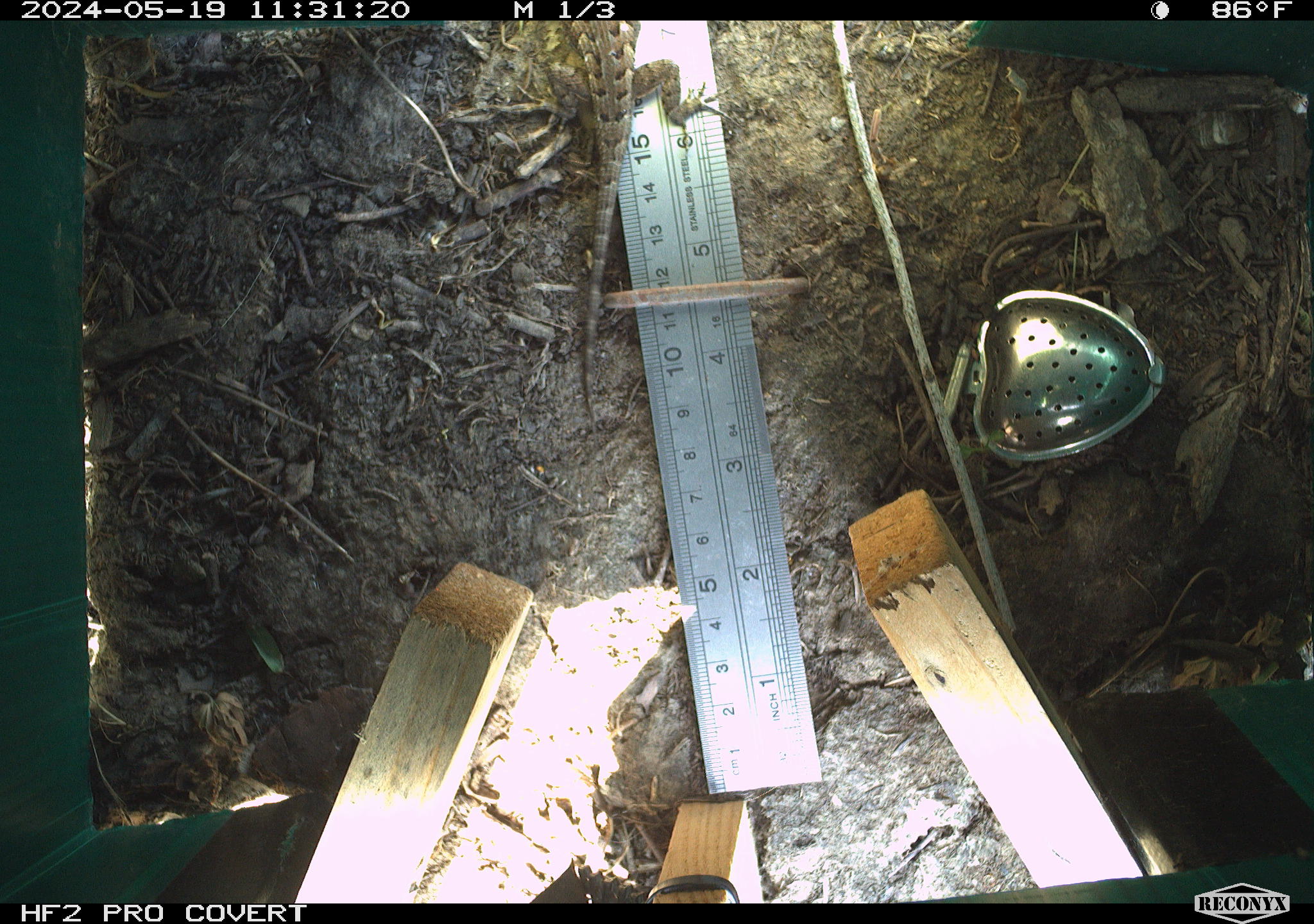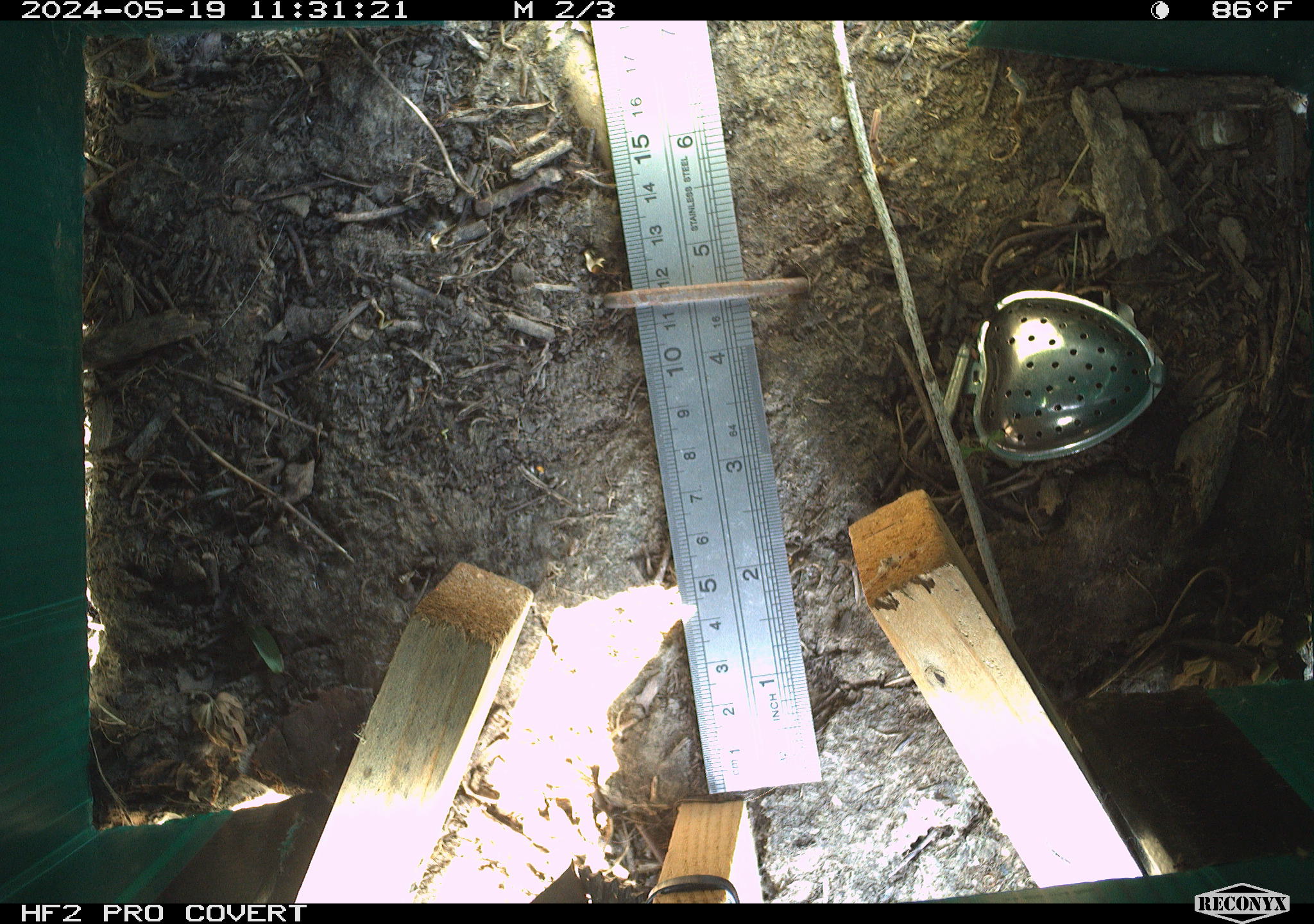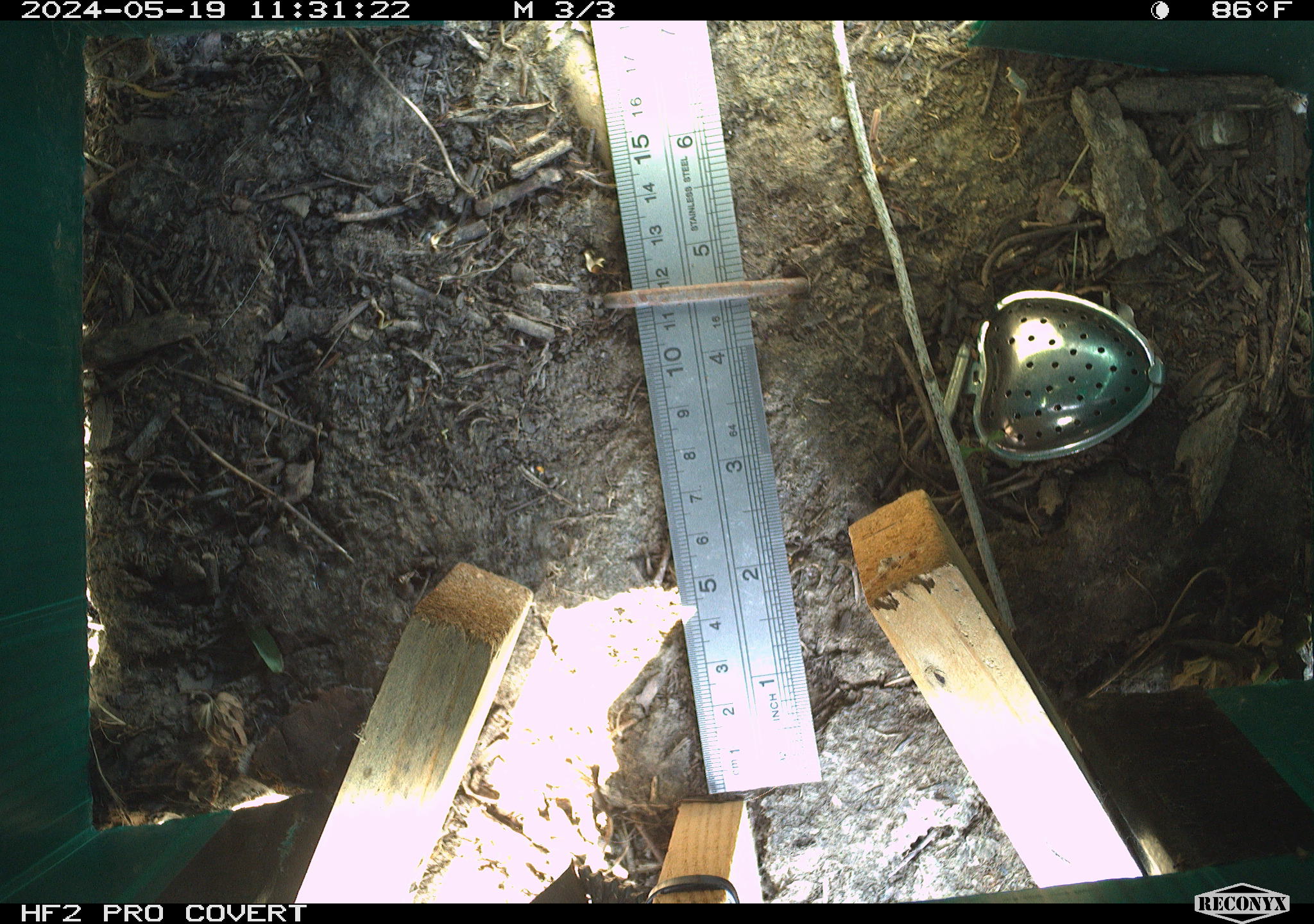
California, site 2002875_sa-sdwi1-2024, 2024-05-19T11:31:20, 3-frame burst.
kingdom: Animalia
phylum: Chordata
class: Reptilia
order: Squamata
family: Phrynosomatidae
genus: Sceloporus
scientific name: Sceloporus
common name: spiny lizards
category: sceloporus species